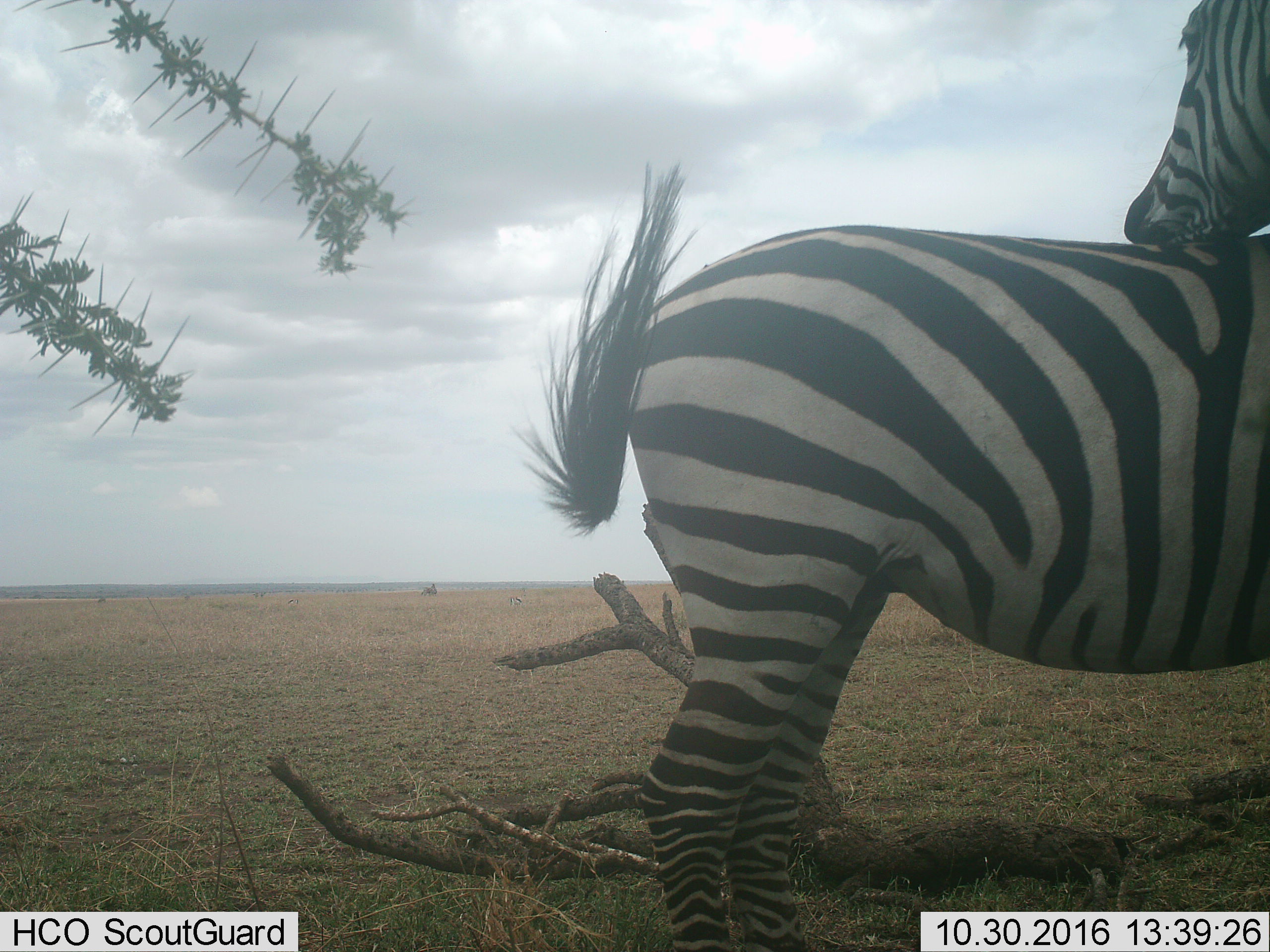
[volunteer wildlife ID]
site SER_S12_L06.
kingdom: Animalia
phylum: Chordata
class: Mammalia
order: Perissodactyla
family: Equidae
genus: Equus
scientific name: Equus quagga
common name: plains zebra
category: zebraplains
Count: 2.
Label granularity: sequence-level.